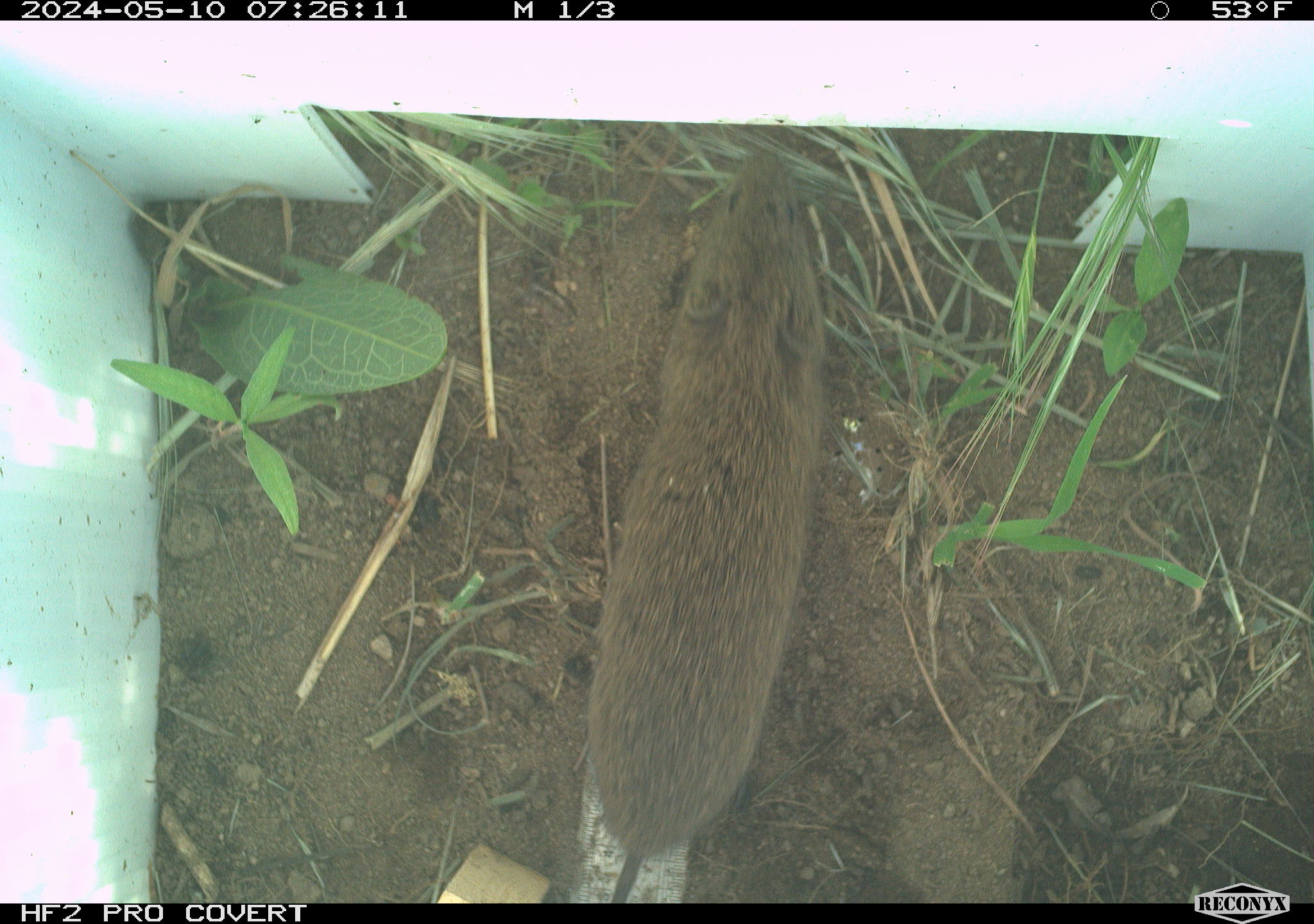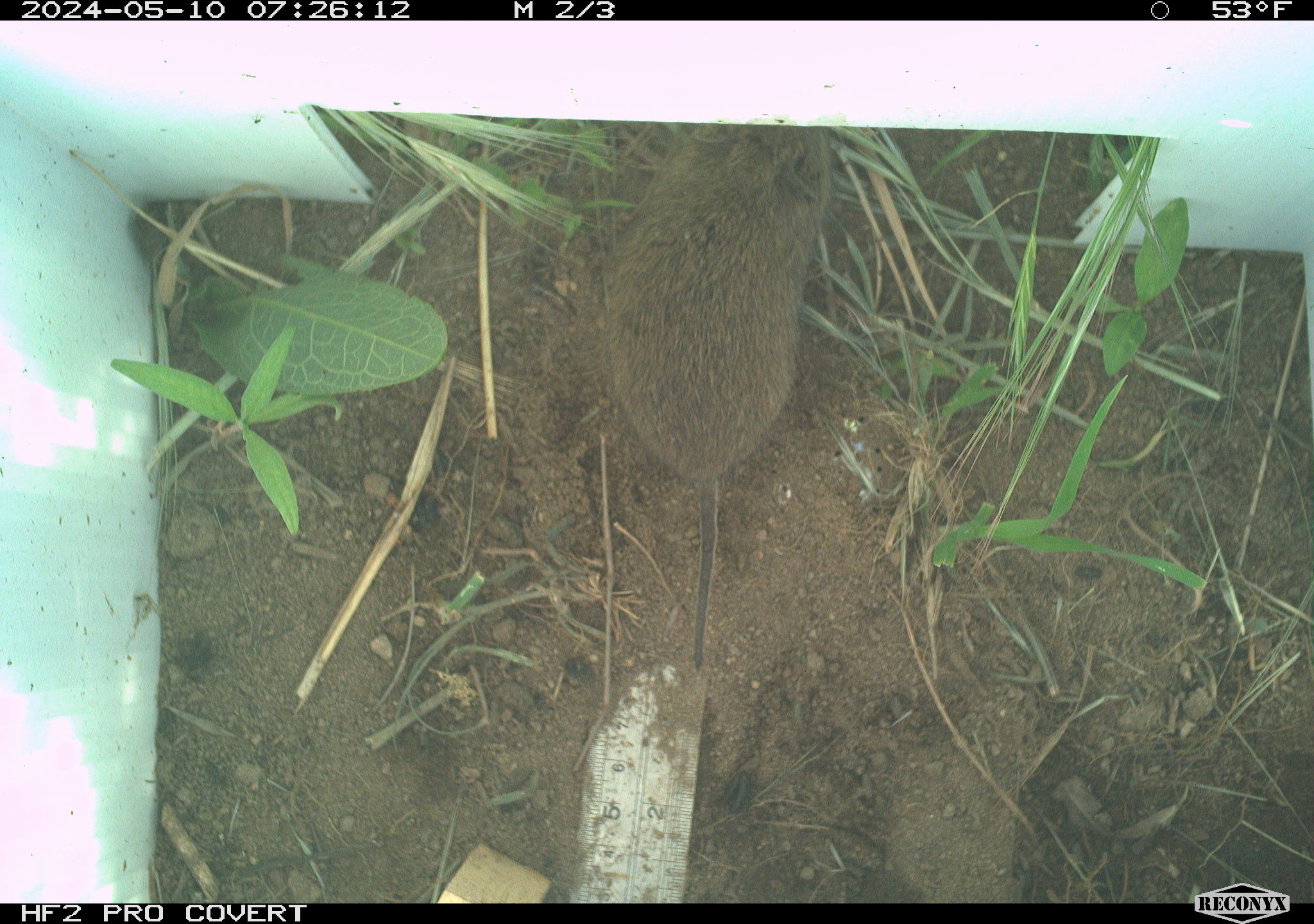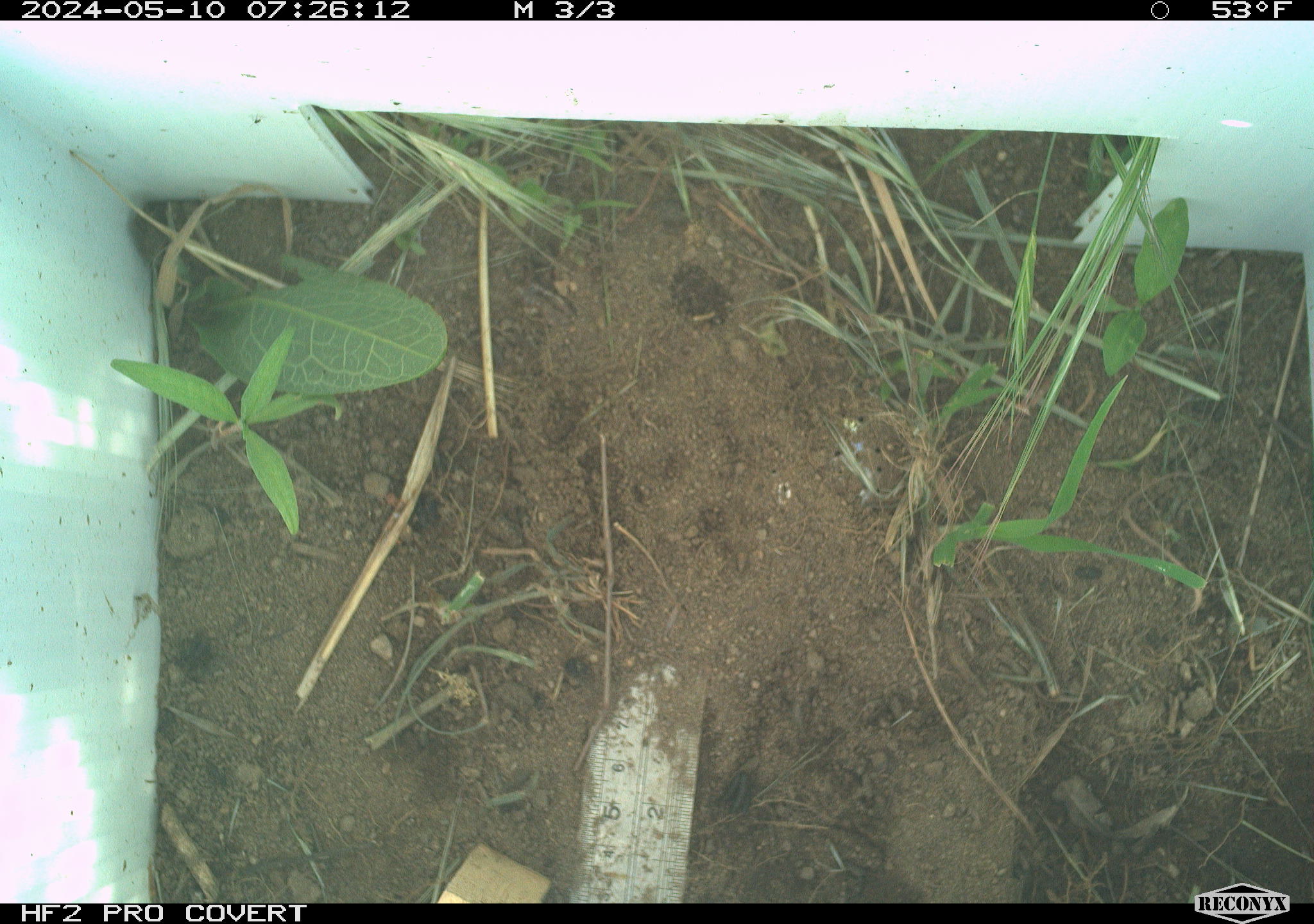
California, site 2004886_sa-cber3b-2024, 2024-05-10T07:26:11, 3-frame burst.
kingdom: Animalia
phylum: Chordata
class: Mammalia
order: Rodentia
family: Cricetidae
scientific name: Arvicolinae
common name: voles, lemmings, and muskrats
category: arvicolinae subfamily